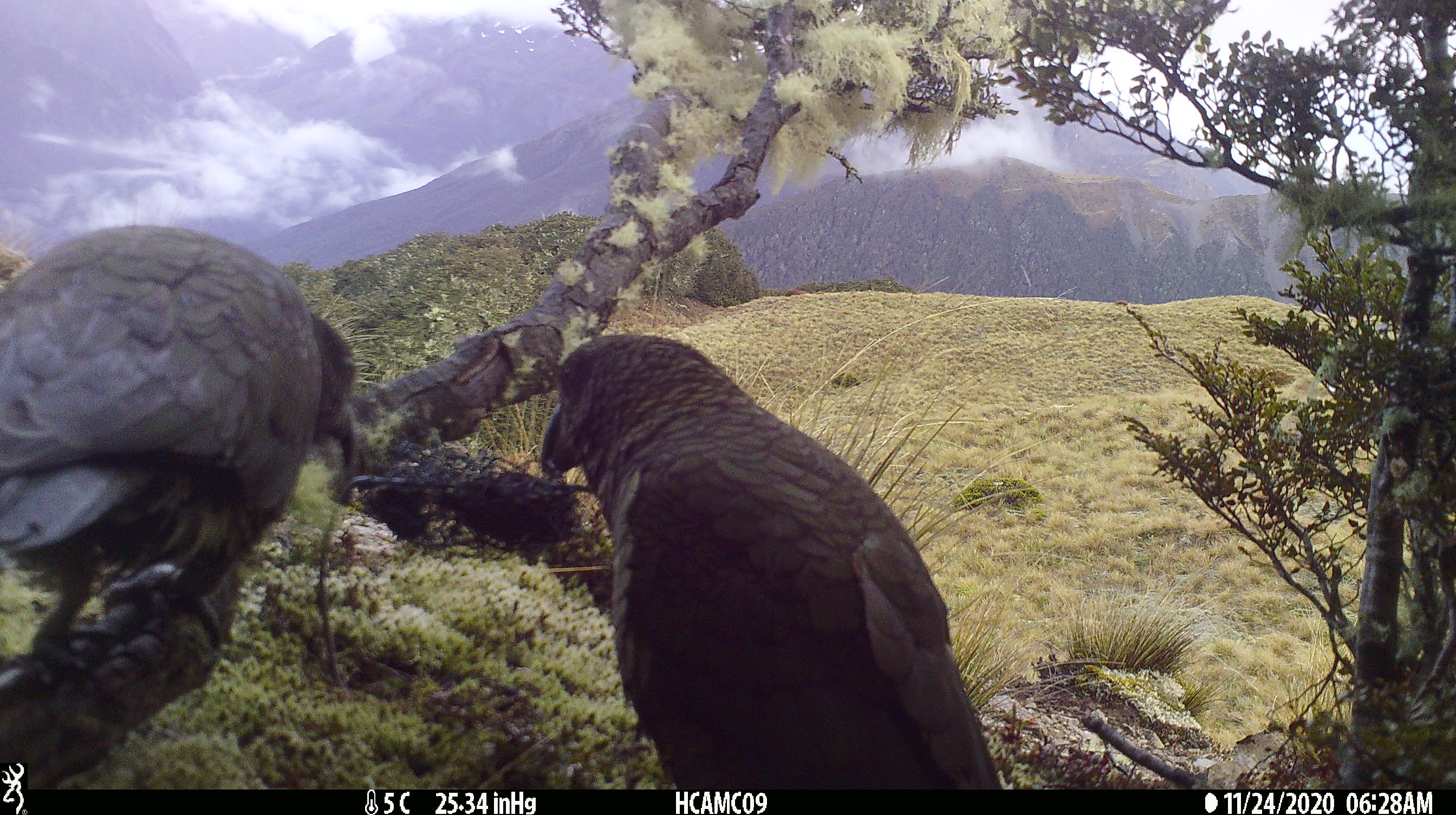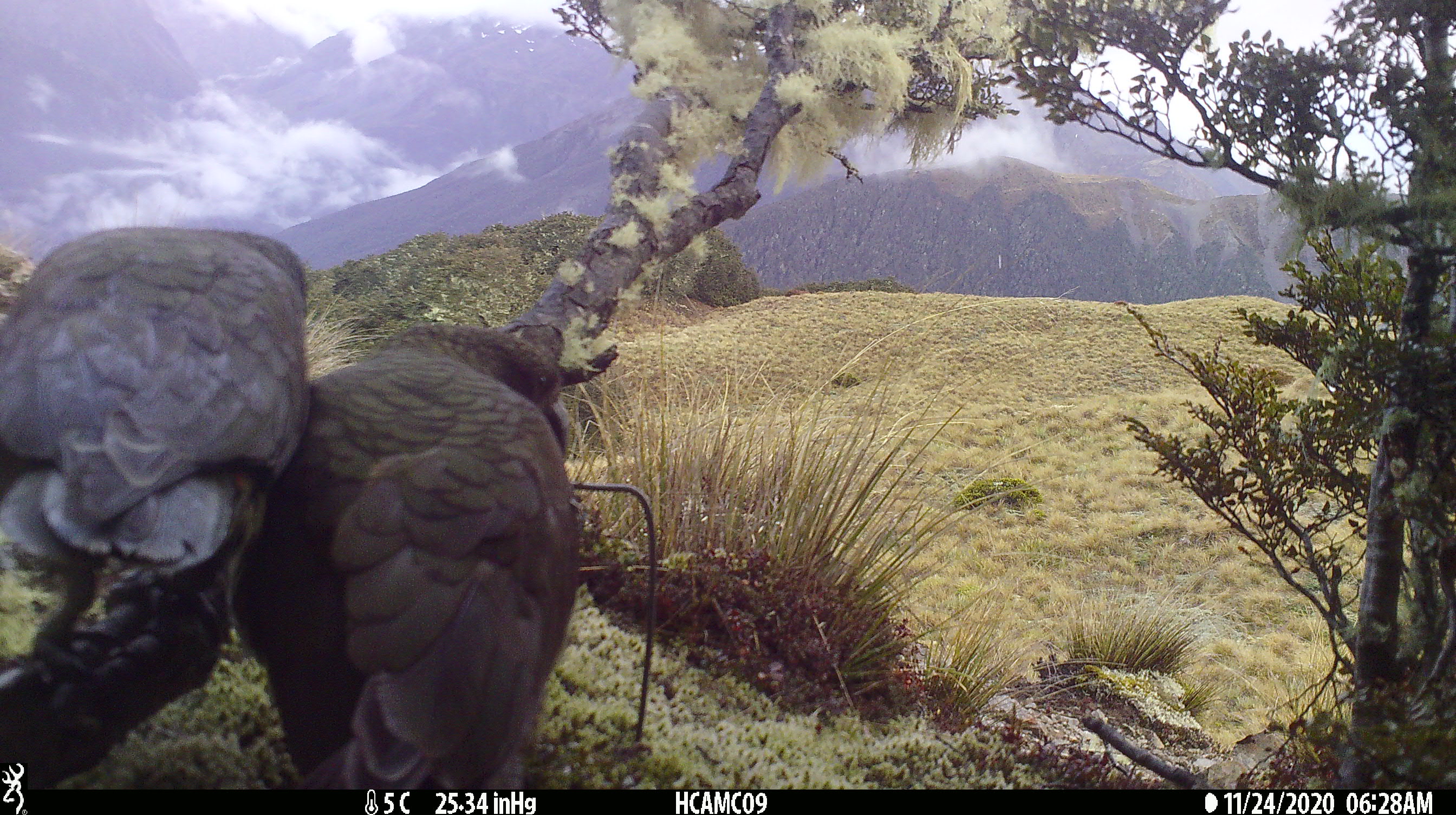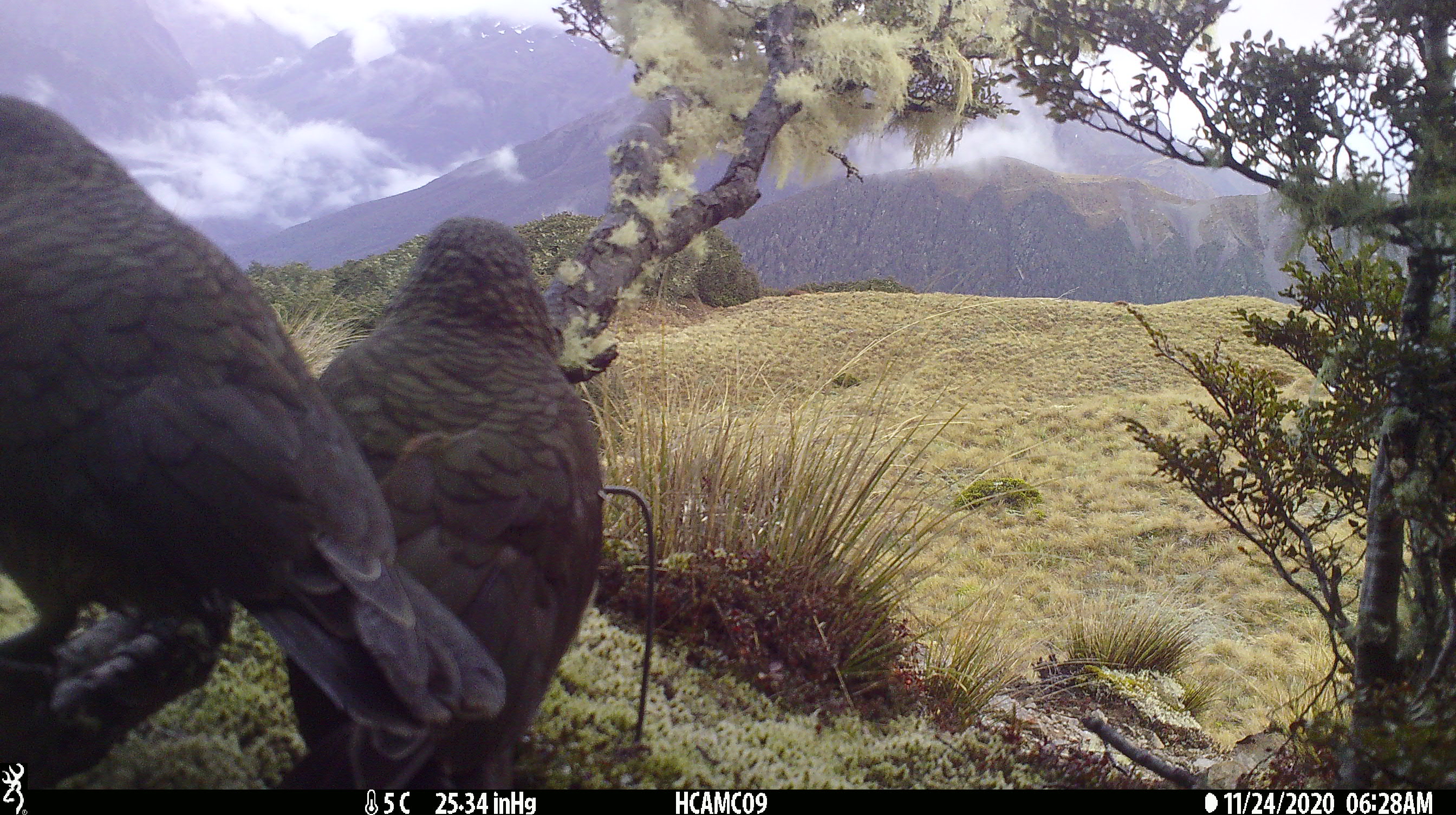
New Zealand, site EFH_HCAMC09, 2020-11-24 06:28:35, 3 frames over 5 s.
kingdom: Animalia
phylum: Chordata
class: Aves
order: Psittaciformes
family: Strigopidae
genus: Nestor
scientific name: Nestor notabilis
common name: kea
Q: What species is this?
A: Kea (Nestor notabilis).